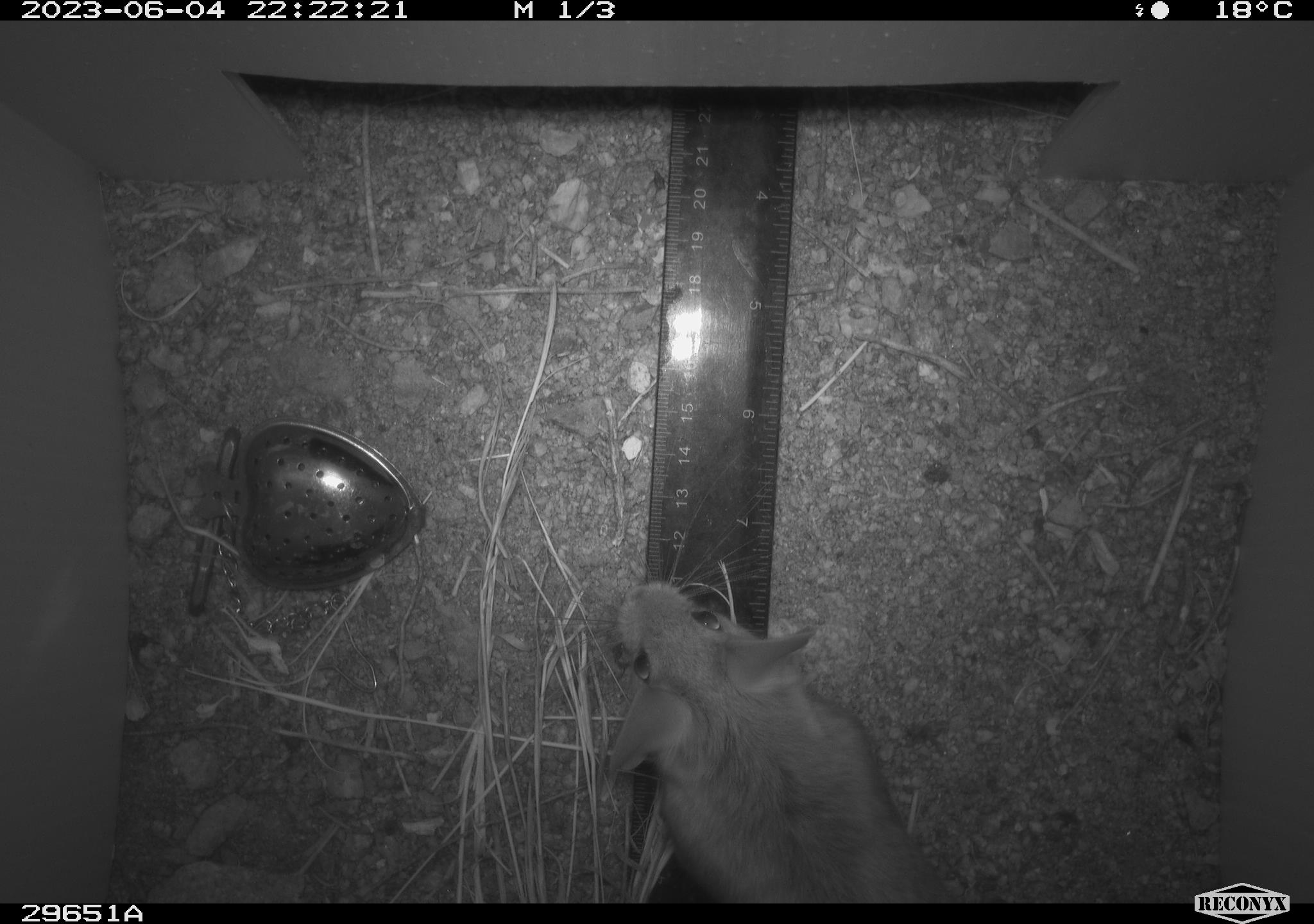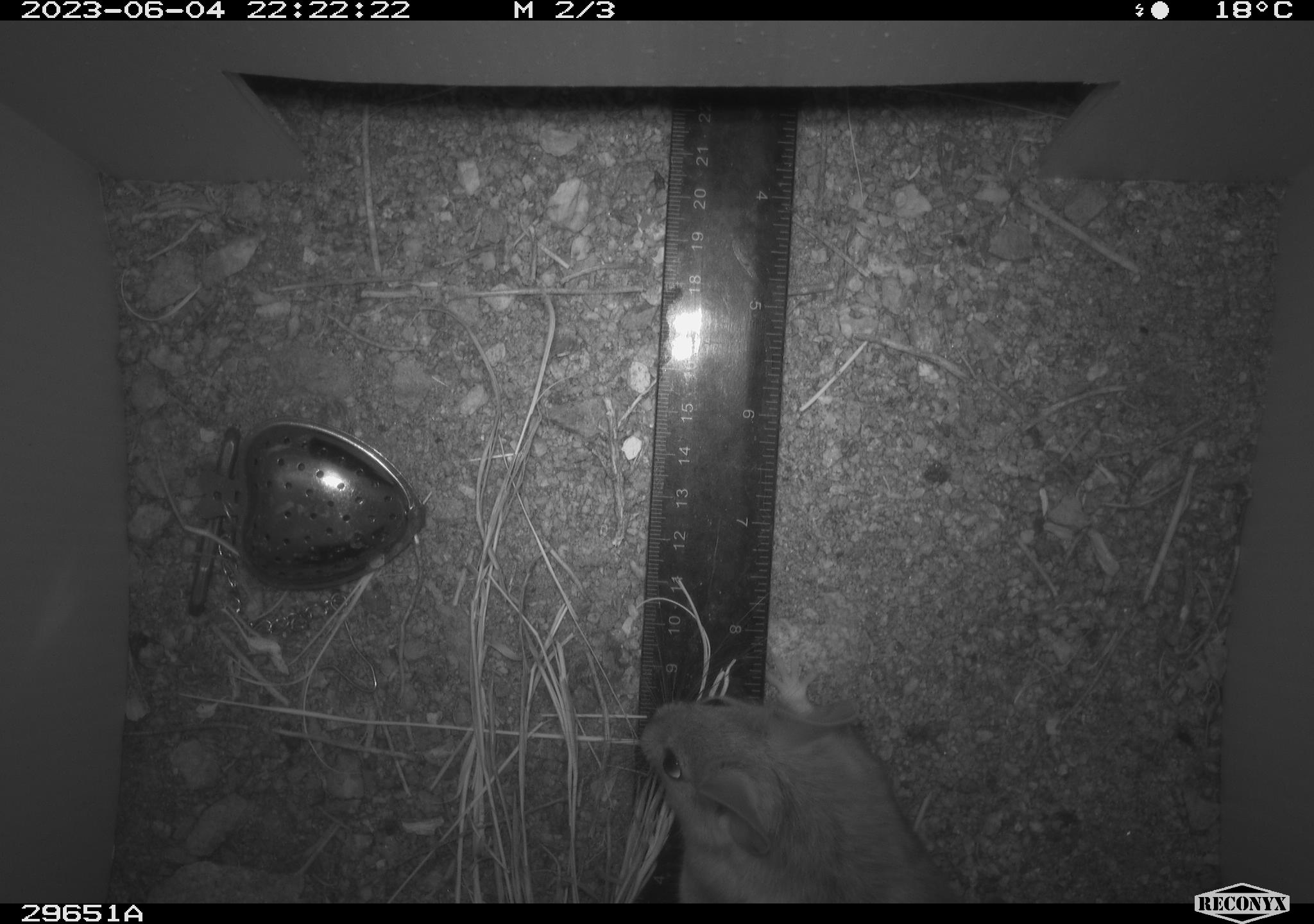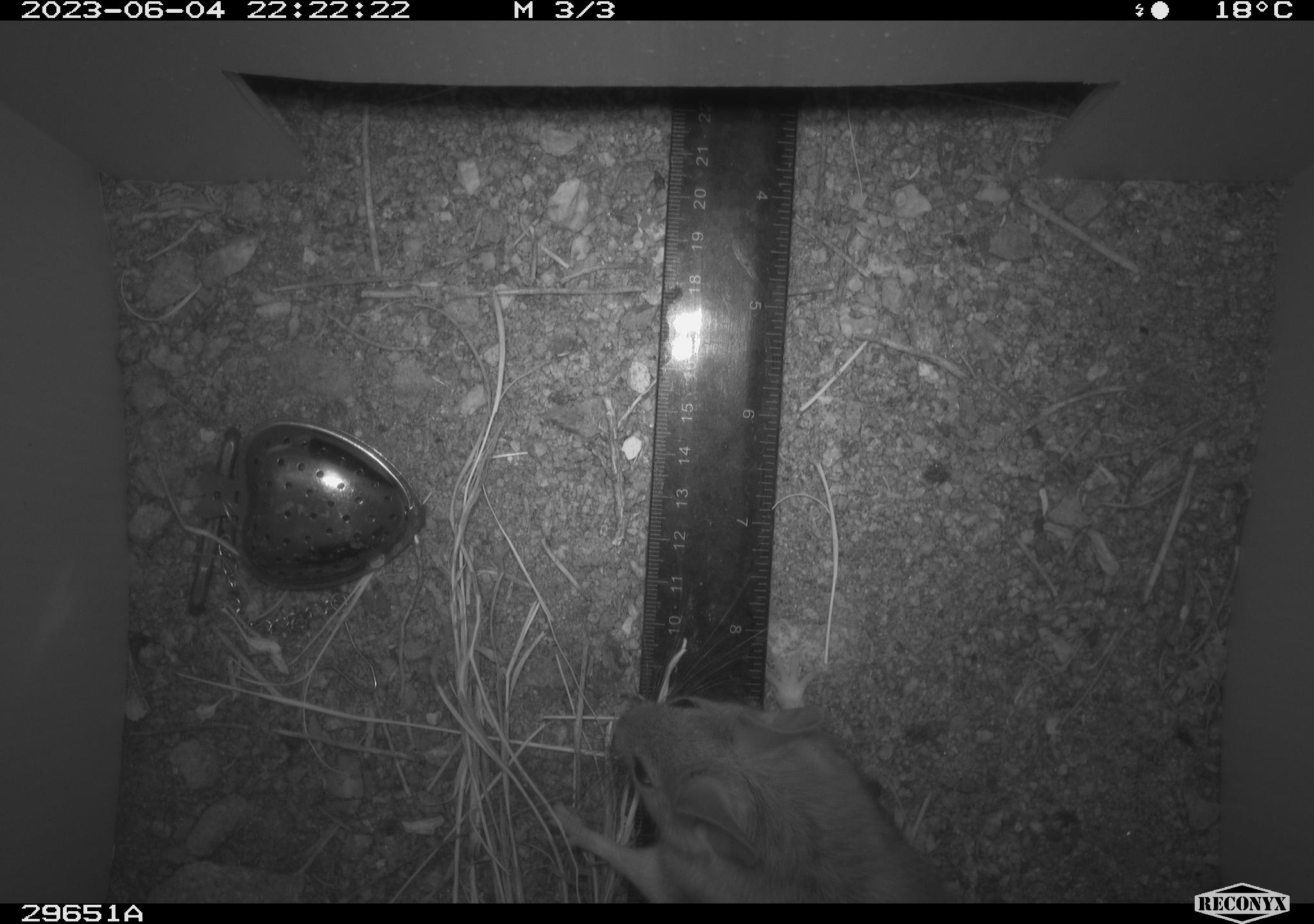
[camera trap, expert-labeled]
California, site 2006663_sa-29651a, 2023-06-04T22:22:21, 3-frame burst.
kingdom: Animalia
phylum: Chordata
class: Mammalia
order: Rodentia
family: Cricetidae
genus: Neotoma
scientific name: Neotoma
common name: pack rat or woodrat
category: neotoma species